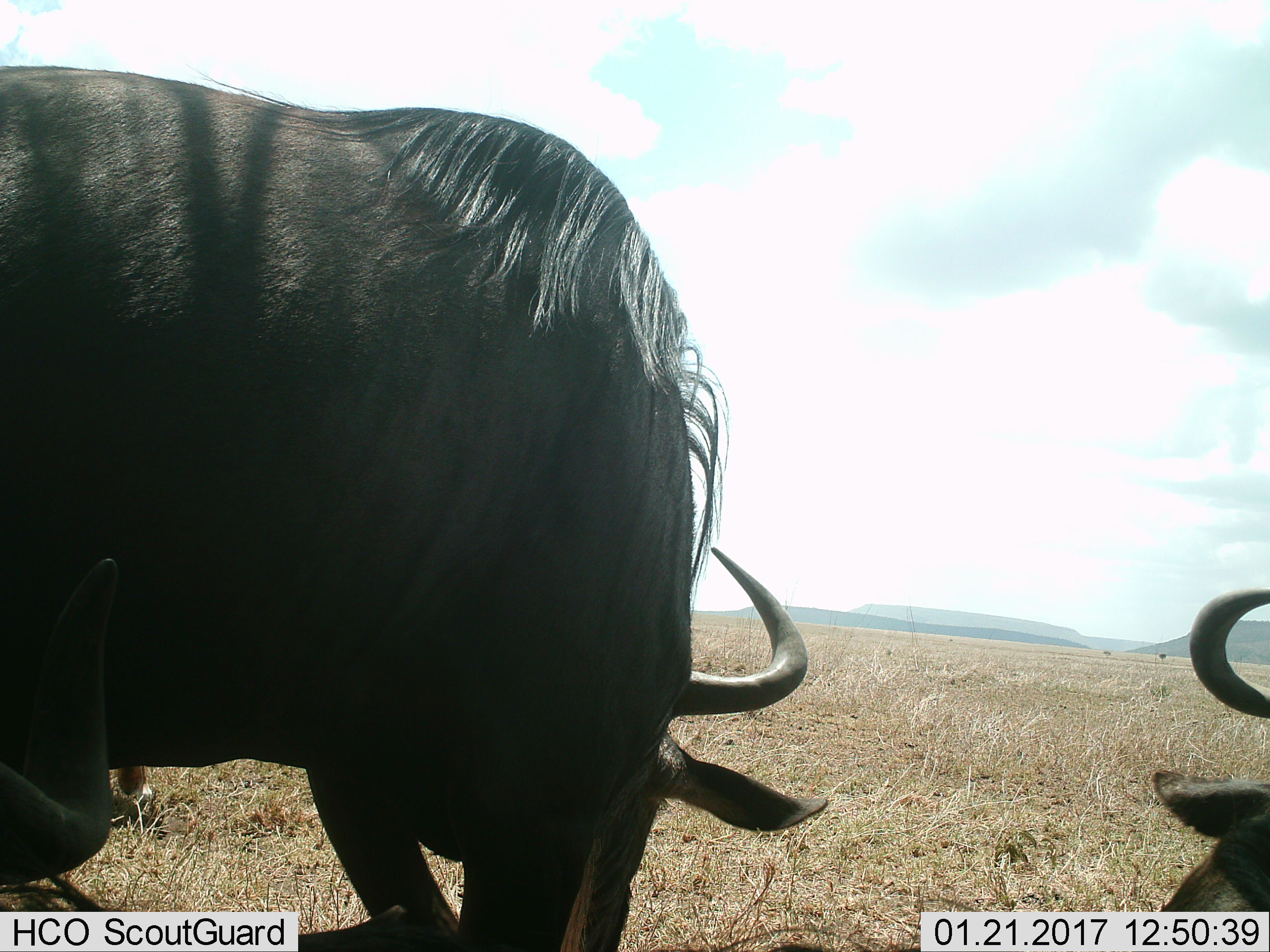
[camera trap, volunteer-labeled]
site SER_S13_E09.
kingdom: Animalia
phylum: Chordata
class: Mammalia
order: Artiodactyla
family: Bovidae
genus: Connochaetes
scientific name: Connochaetes taurinus taurinus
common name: blue wildebeest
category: wildebeestblue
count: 2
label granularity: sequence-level